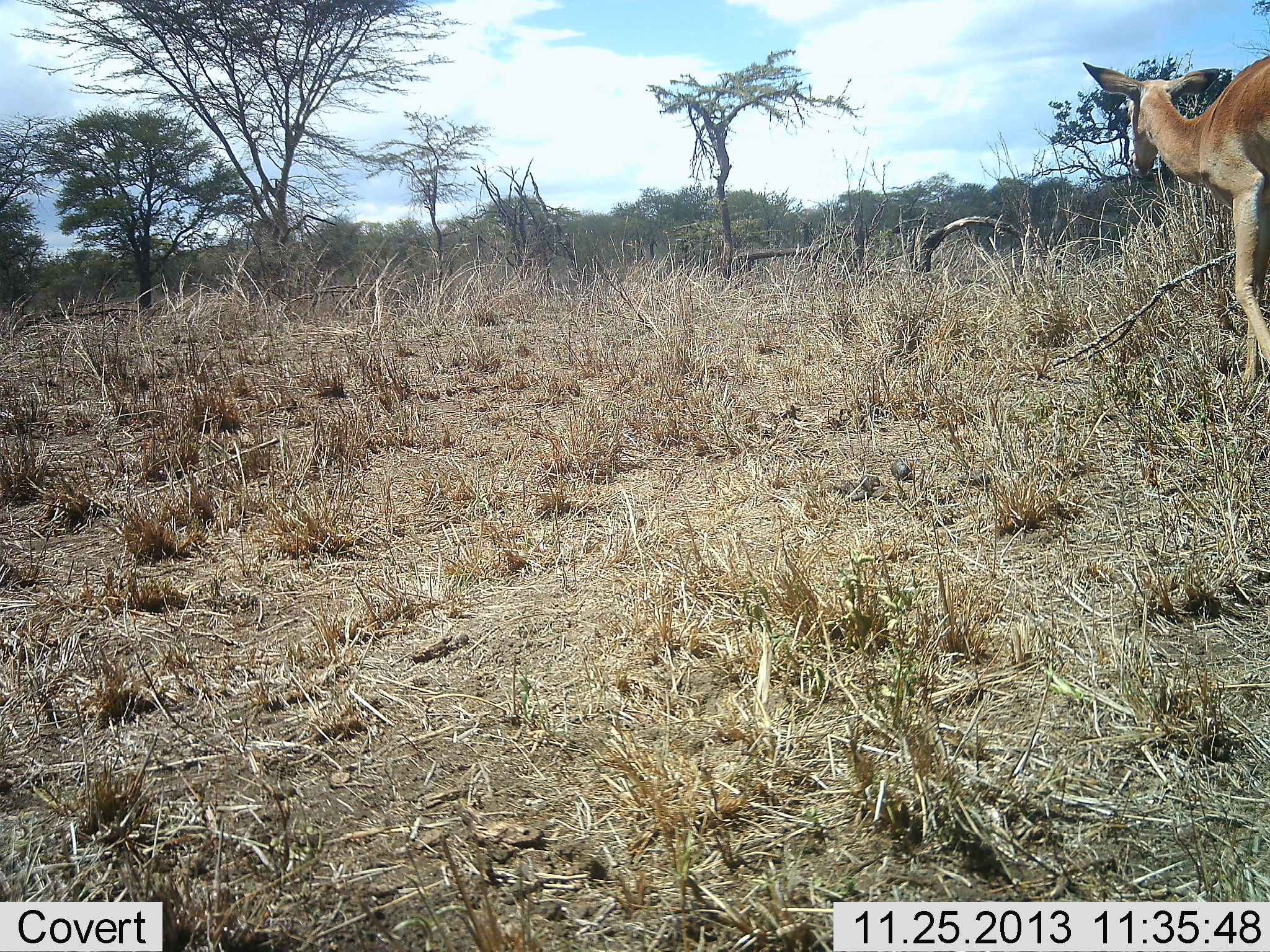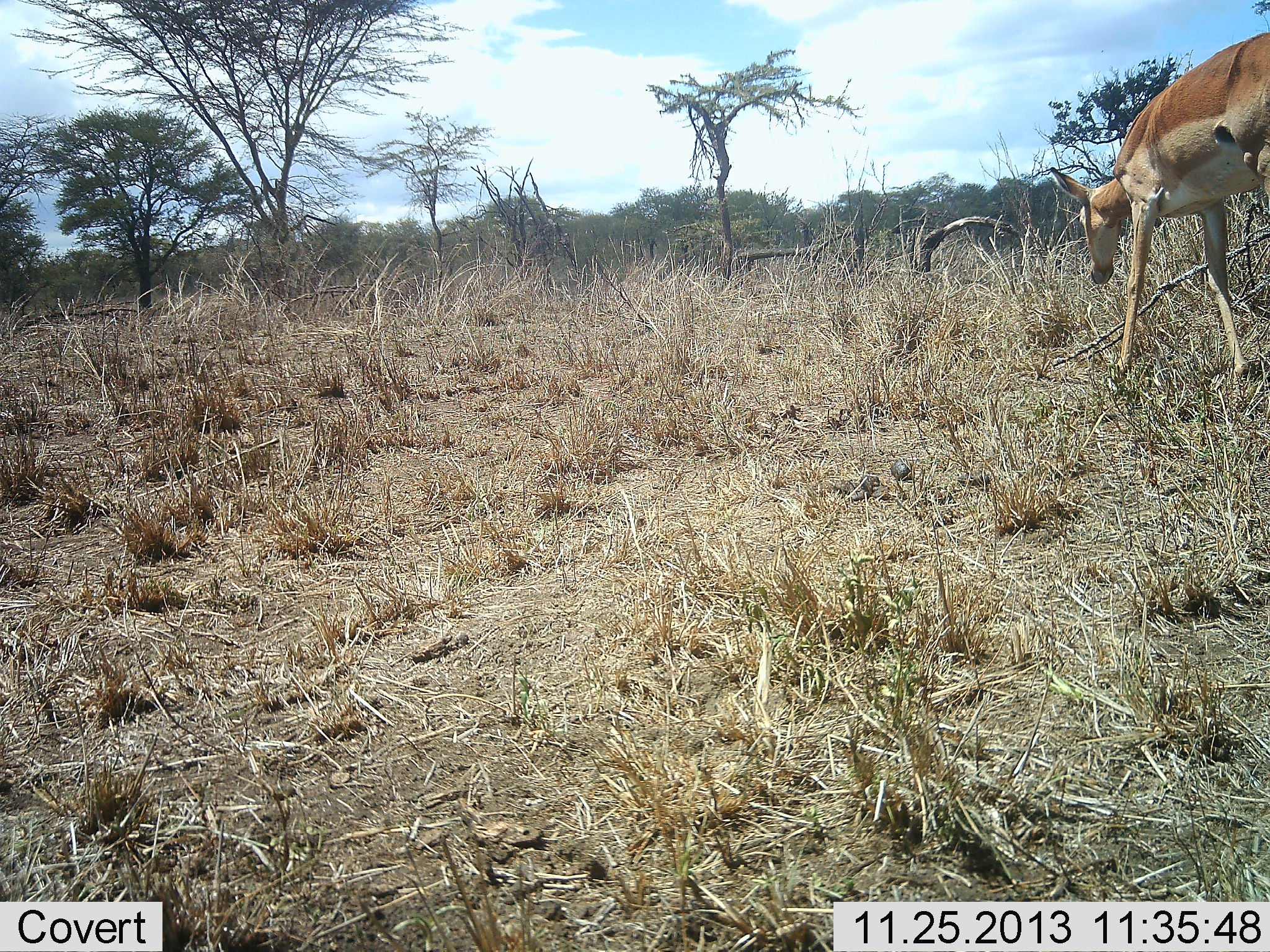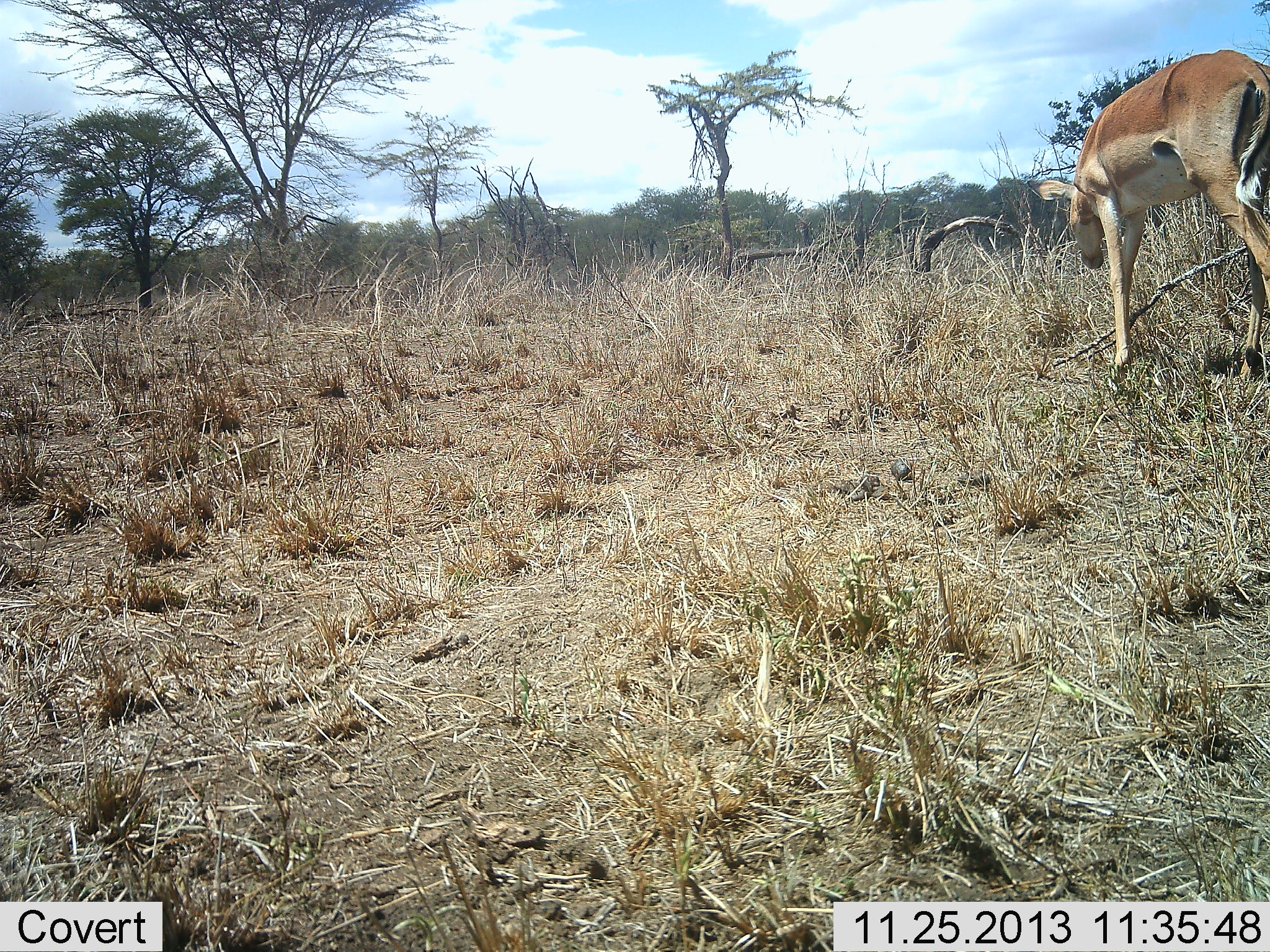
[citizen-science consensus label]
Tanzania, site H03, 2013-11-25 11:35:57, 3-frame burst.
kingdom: Animalia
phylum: Chordata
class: Mammalia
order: Artiodactyla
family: Bovidae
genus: Aepyceros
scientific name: Aepyceros melampus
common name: impala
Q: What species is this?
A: Impala (Aepyceros melampus).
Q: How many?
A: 1.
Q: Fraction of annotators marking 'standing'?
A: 10%.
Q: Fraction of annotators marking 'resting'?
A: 0%.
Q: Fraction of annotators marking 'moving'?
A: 80%.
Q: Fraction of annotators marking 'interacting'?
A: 0%.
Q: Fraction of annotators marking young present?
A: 0%.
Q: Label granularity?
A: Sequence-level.